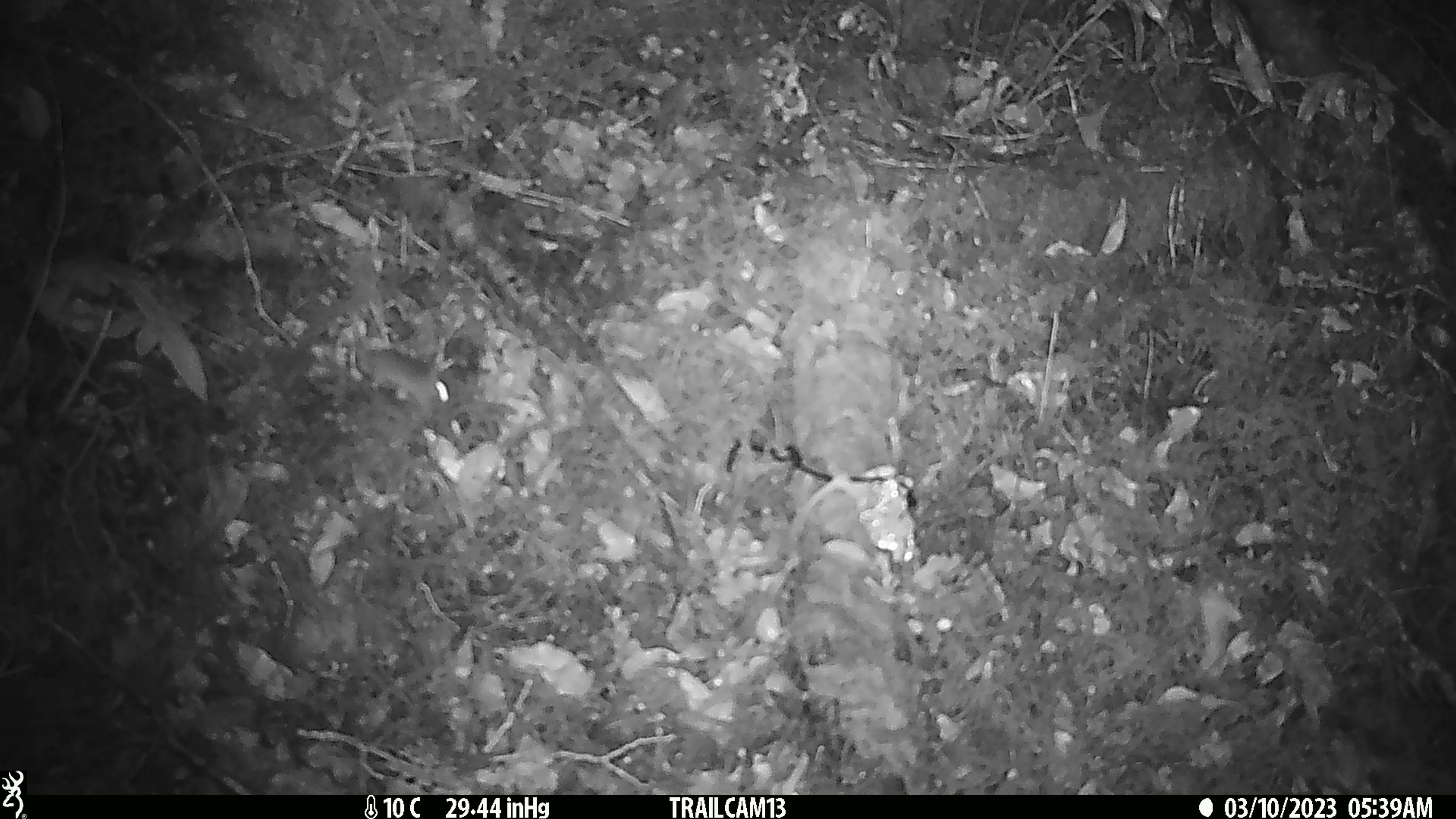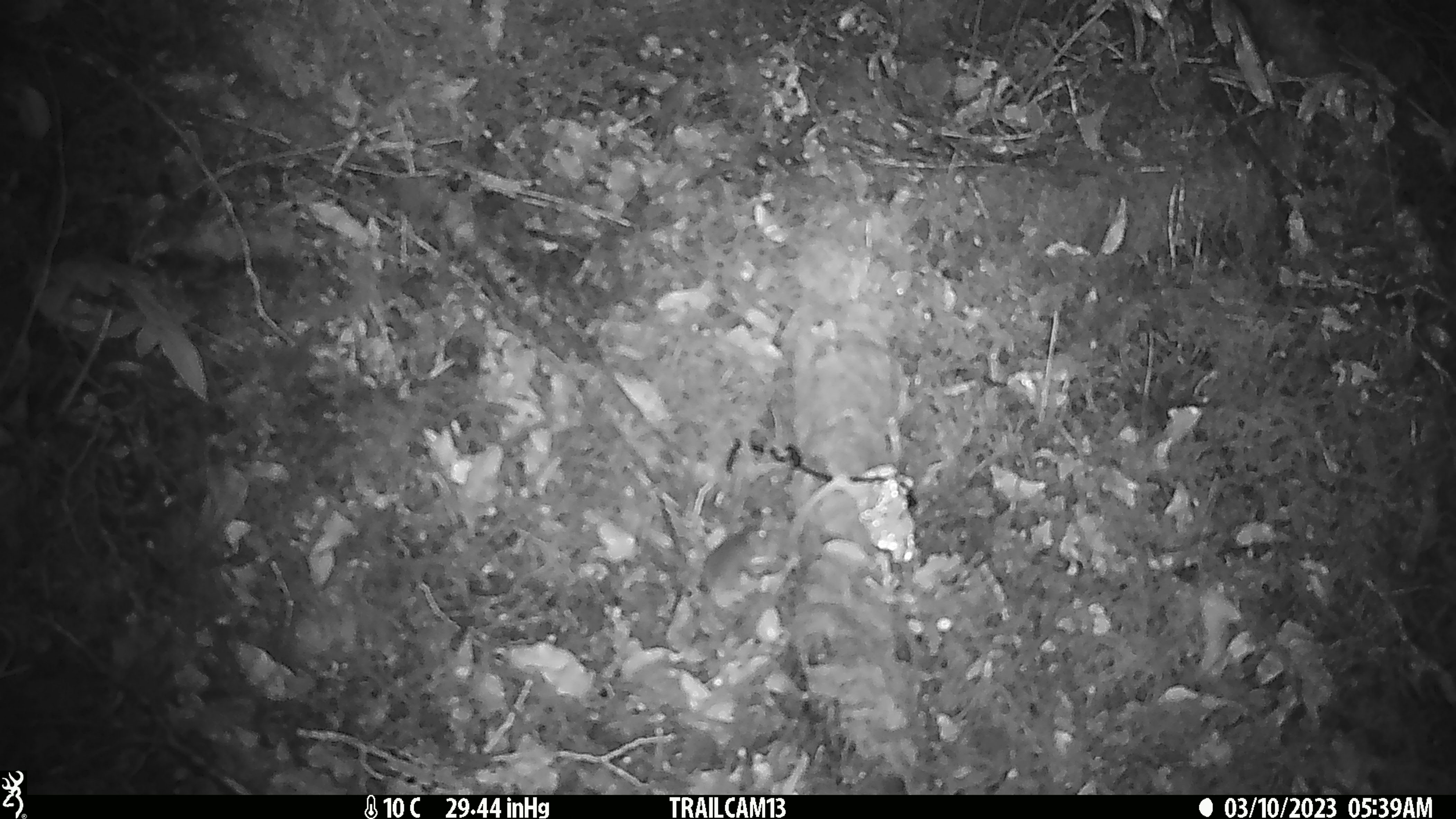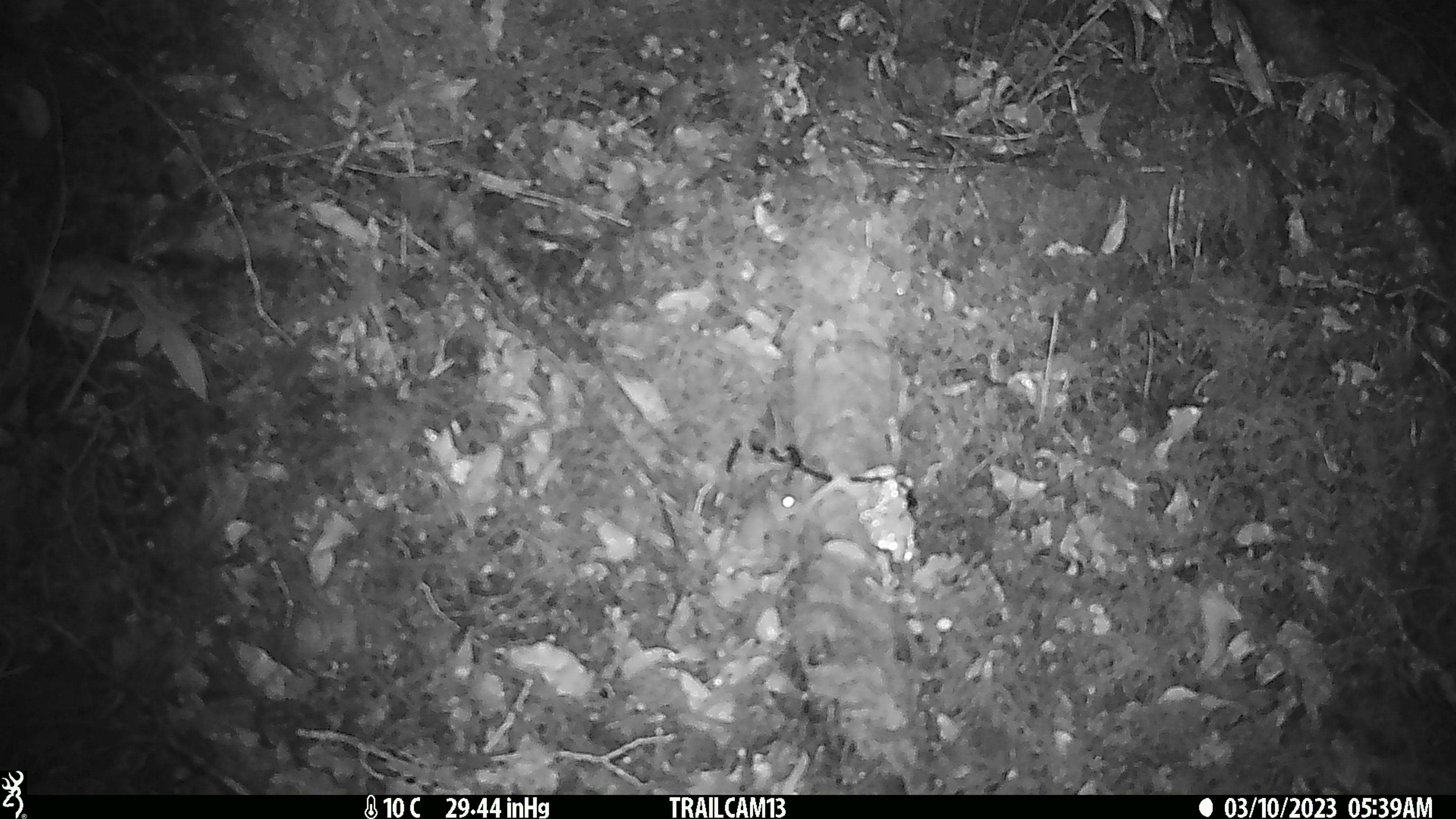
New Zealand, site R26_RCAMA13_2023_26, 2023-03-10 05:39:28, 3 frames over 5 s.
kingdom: Animalia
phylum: Chordata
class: Mammalia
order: Rodentia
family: Muridae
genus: Mus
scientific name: Mus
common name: mouse